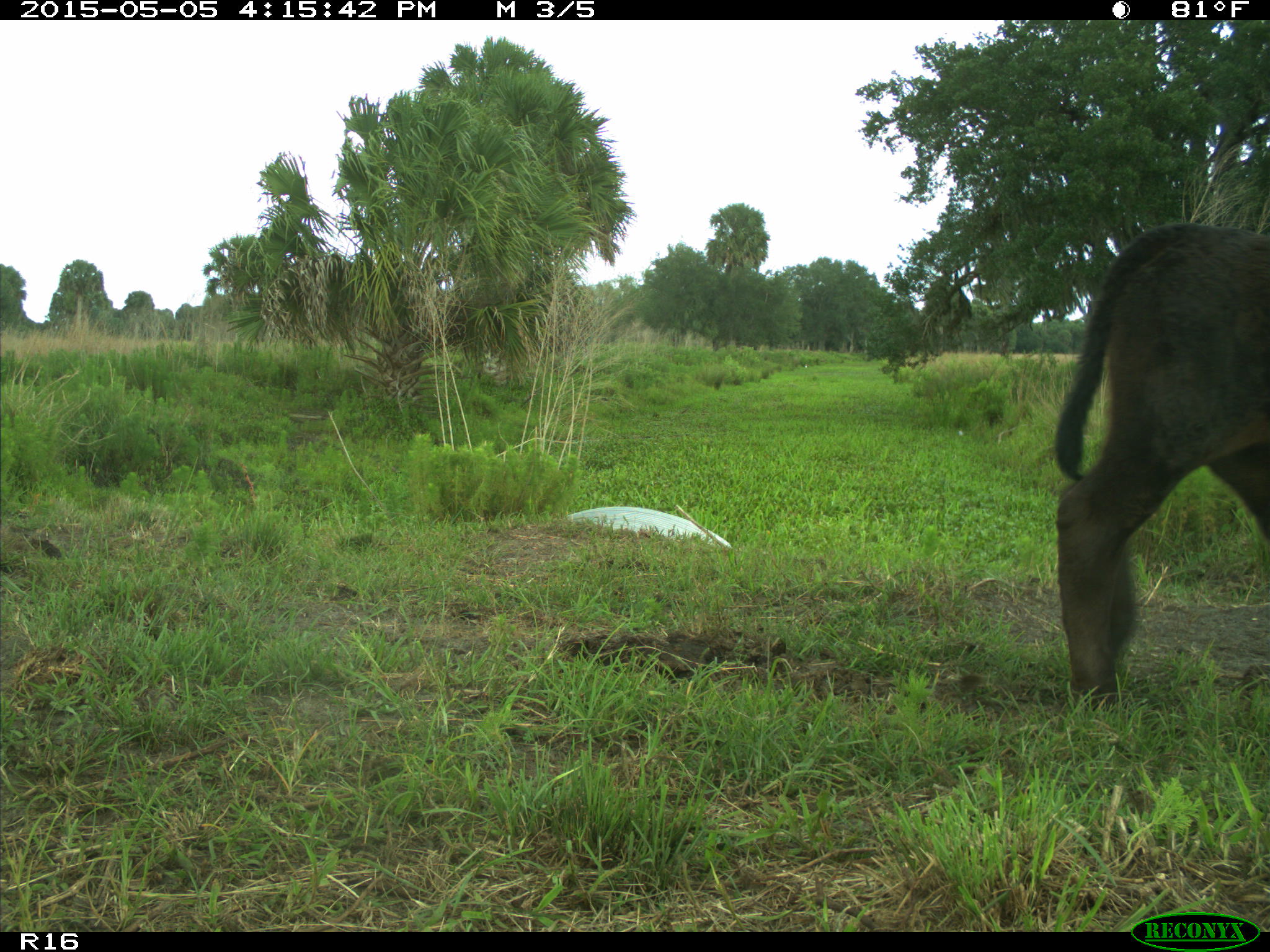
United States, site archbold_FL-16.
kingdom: Animalia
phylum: Chordata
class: Mammalia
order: Artiodactyla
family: Bovidae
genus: Bos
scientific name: Bos taurus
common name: domestic cow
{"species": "Bos taurus (domestic cow)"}